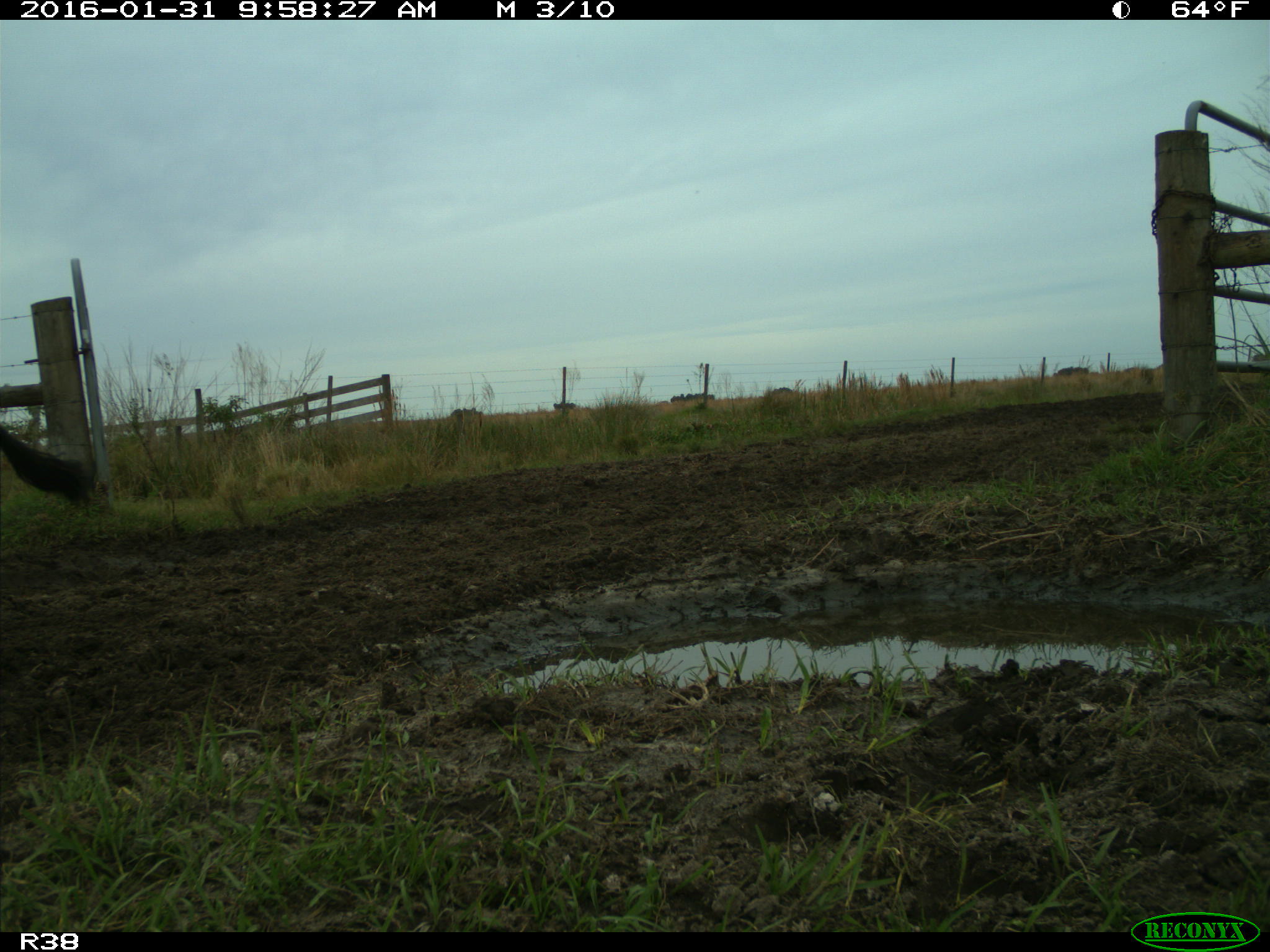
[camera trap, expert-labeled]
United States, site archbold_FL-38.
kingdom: Animalia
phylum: Chordata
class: Mammalia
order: Artiodactyla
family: Bovidae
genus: Bos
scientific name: Bos taurus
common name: domestic cow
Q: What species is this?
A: Bos taurus (domestic cow).